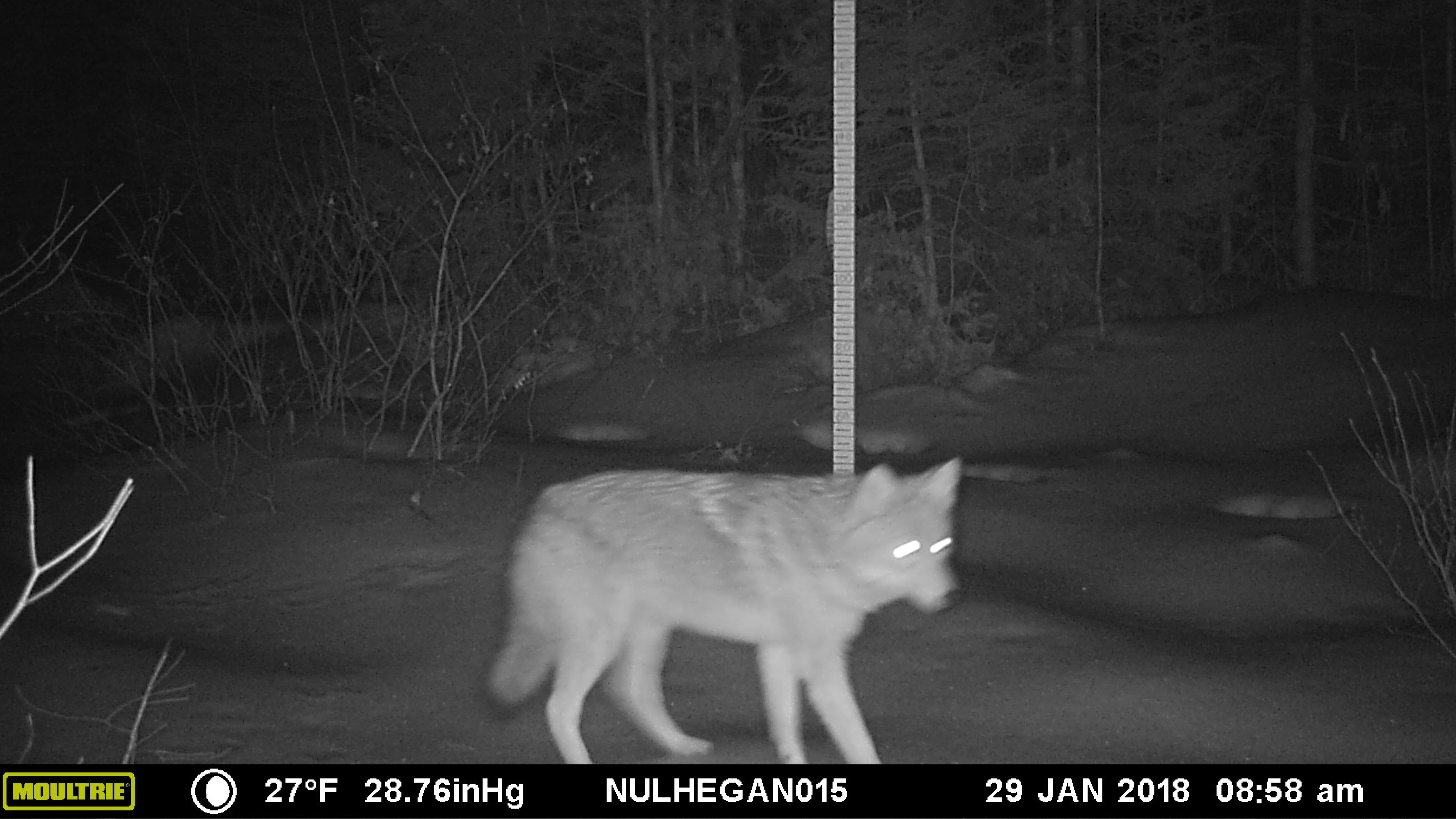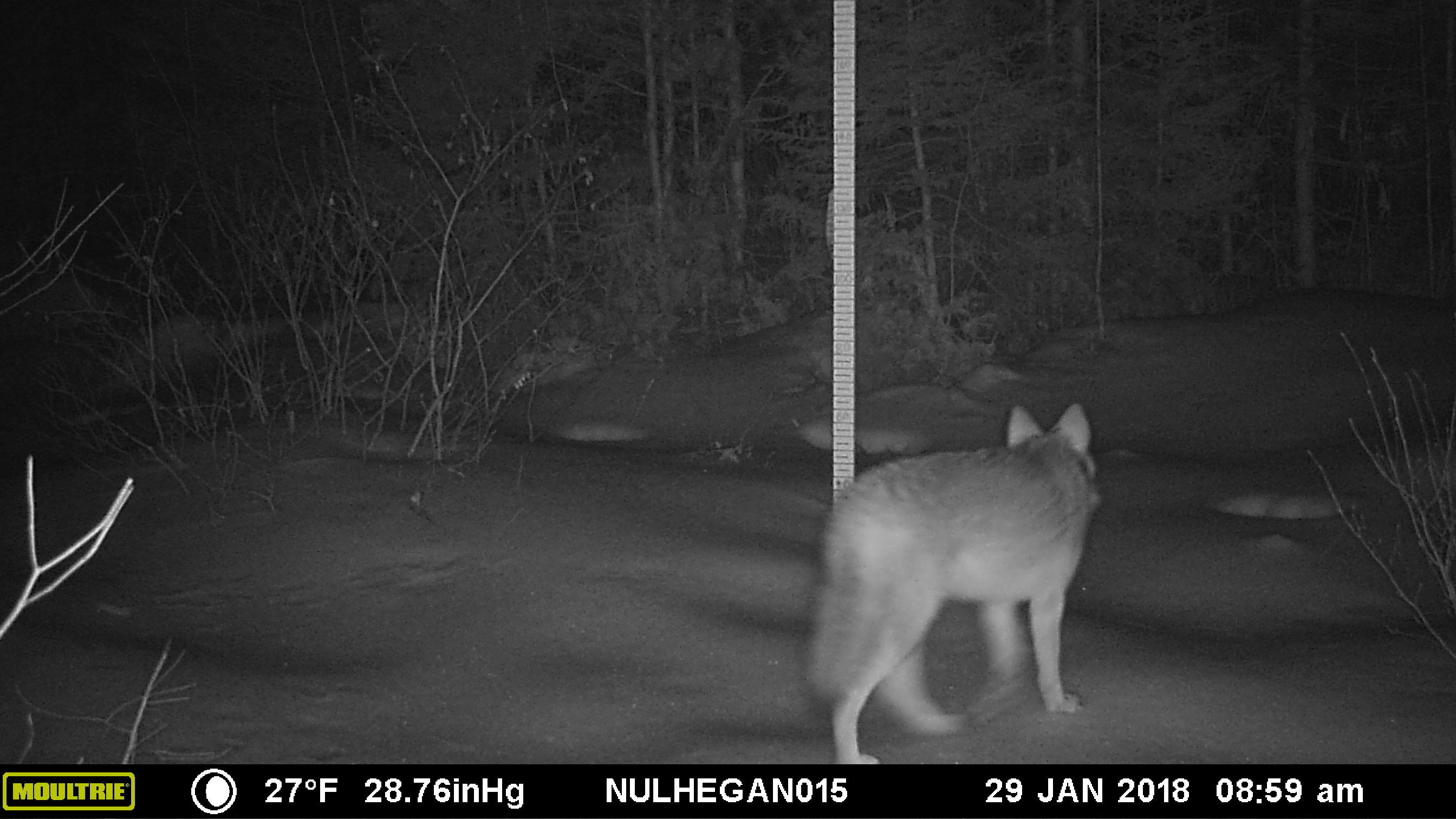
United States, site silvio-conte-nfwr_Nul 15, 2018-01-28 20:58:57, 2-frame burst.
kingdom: Animalia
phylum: Chordata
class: Mammalia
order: Carnivora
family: Canidae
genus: Canis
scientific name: Canis latrans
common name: coyote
Coyote (Canis latrans).